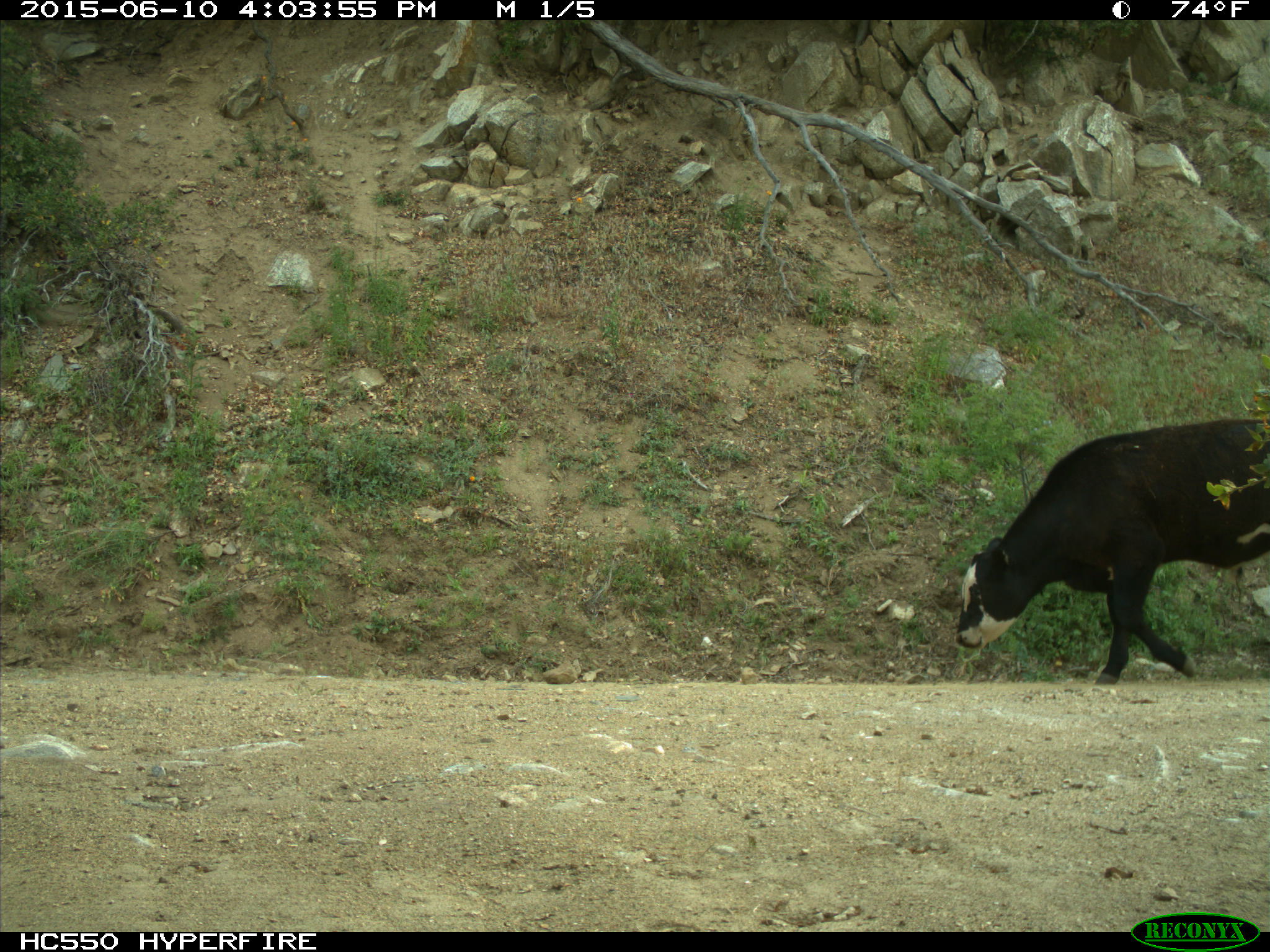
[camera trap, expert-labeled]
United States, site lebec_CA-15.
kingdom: Animalia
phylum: Chordata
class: Mammalia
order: Artiodactyla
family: Bovidae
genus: Bos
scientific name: Bos taurus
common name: domestic cow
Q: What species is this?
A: Bos taurus (domestic cow).